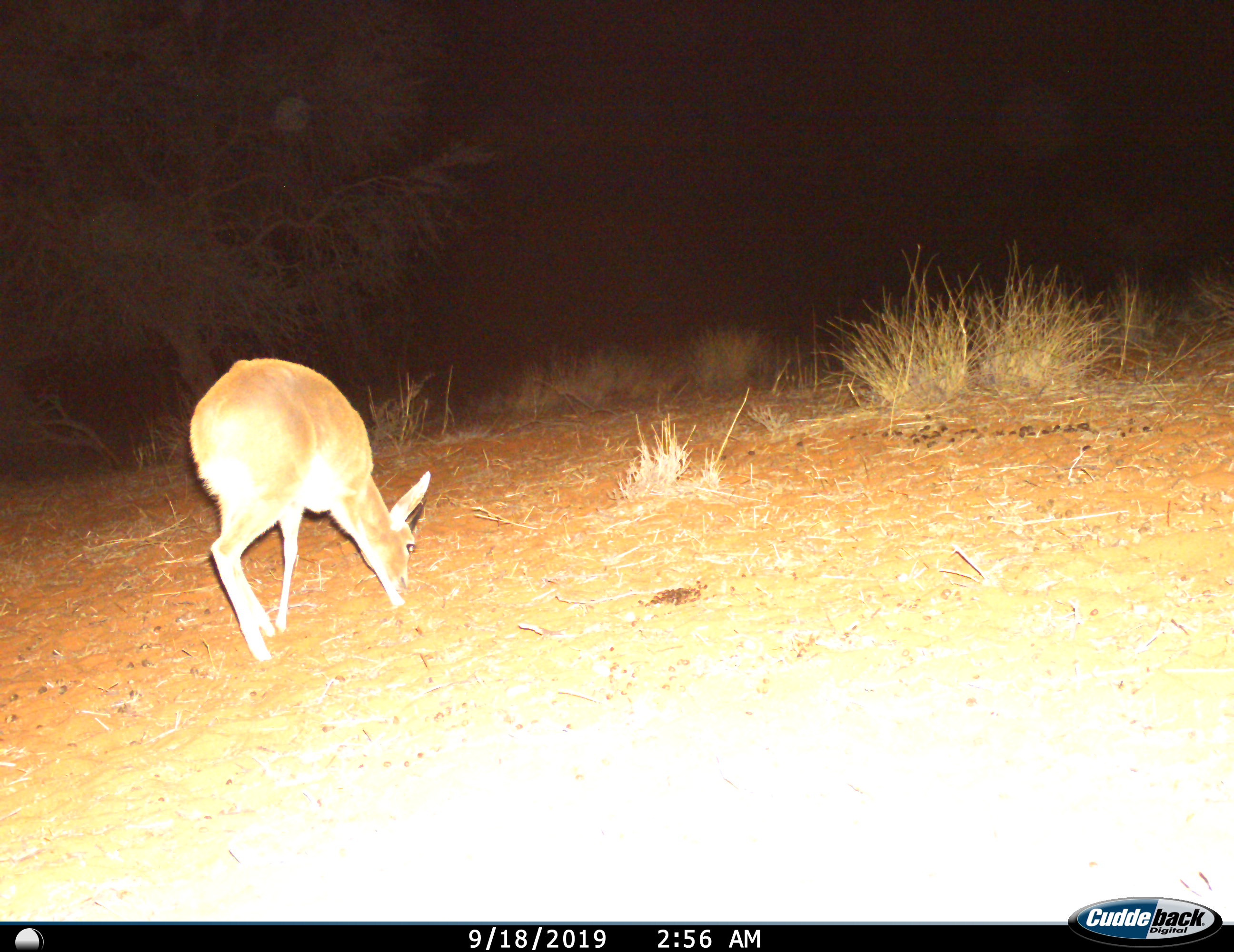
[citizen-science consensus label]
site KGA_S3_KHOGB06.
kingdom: Animalia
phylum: Chordata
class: Mammalia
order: Artiodactyla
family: Bovidae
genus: Raphicerus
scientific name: Raphicerus campestris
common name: steenbok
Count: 1.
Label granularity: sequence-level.